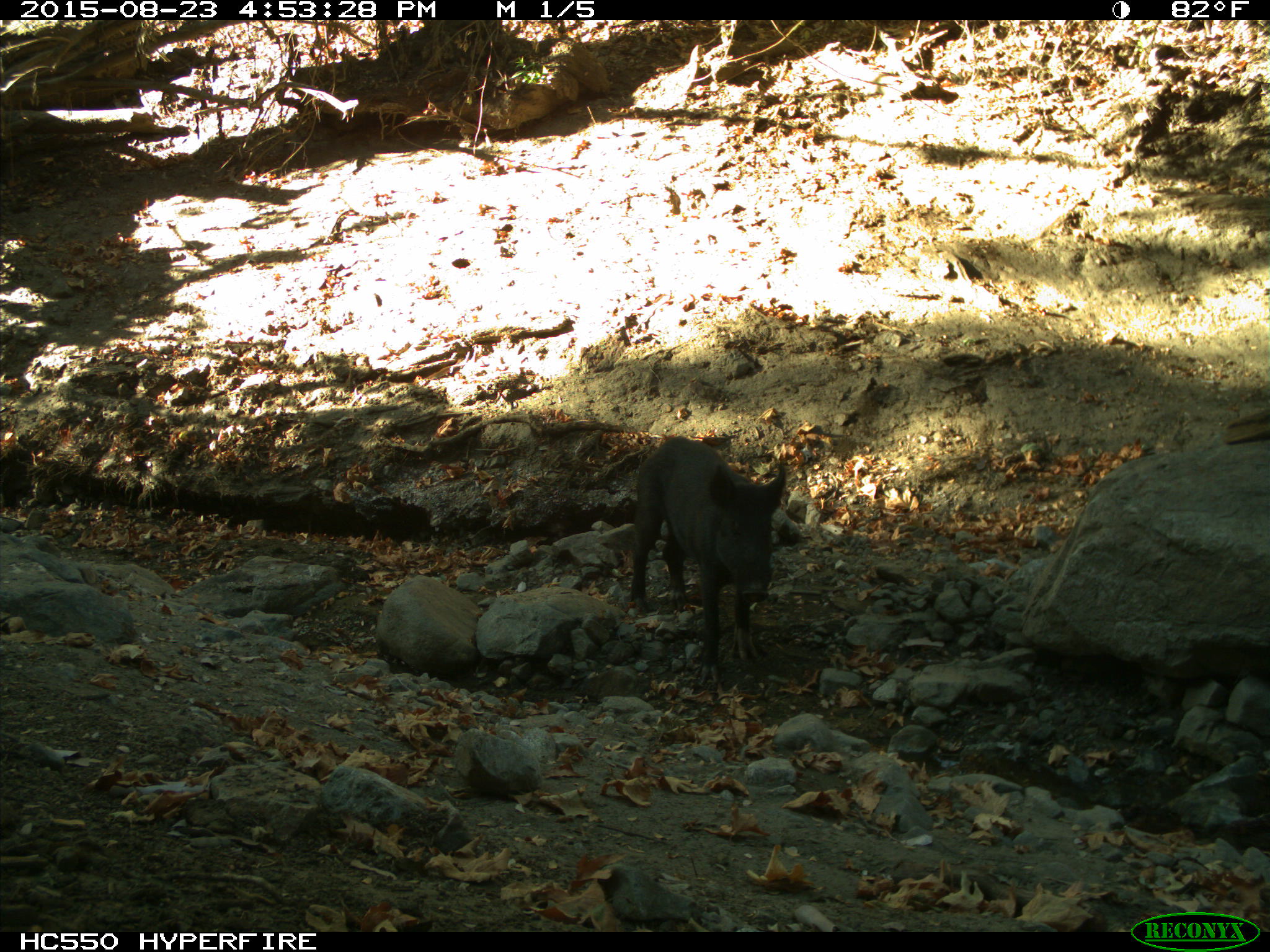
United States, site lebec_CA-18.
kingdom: Animalia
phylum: Chordata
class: Mammalia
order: Artiodactyla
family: Suidae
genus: Sus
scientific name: Sus scrofa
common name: wild boar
Sus scrofa (wild boar).